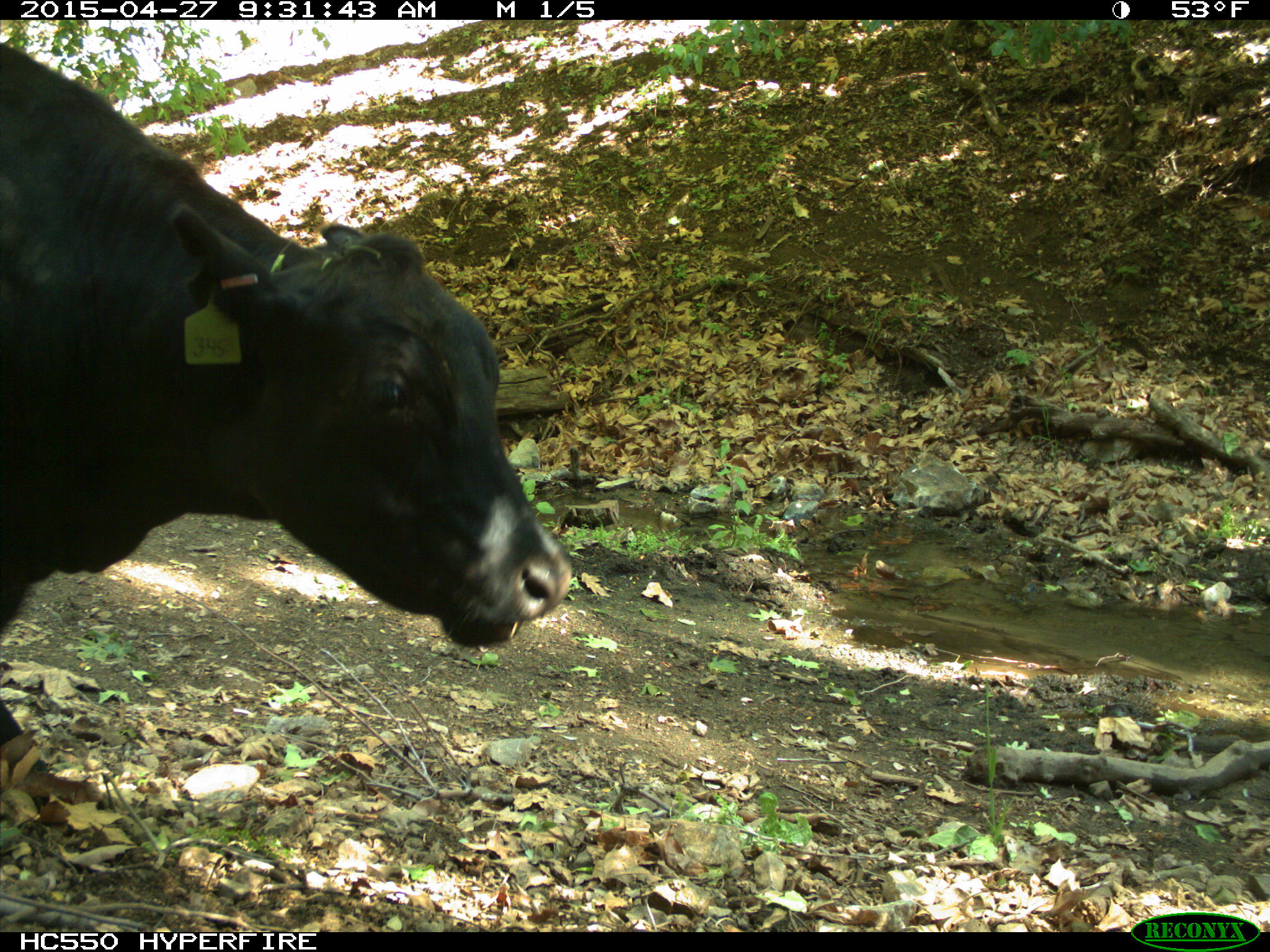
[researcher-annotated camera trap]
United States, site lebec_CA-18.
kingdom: Animalia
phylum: Chordata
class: Mammalia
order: Artiodactyla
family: Bovidae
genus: Bos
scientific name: Bos taurus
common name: domestic cow